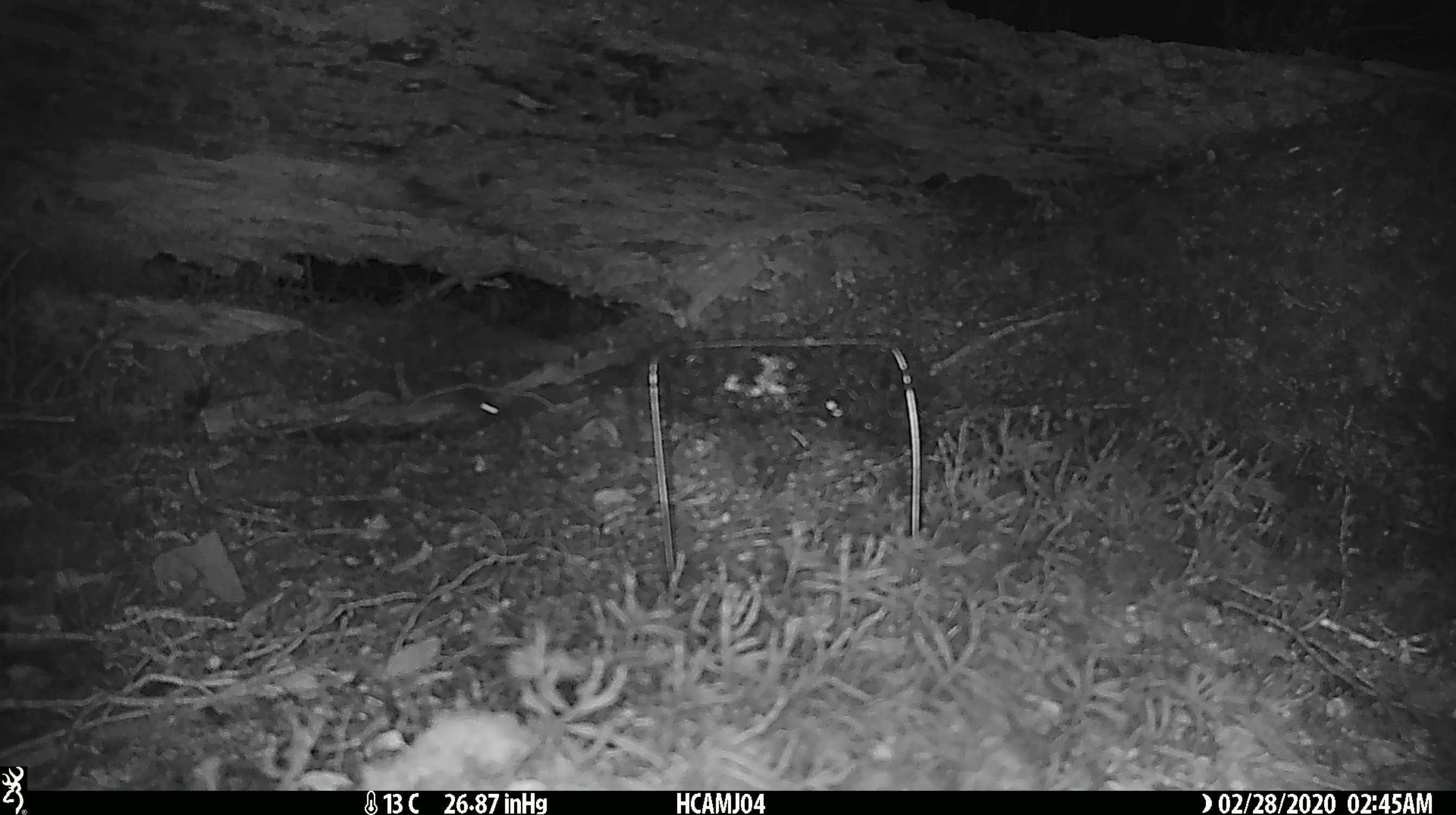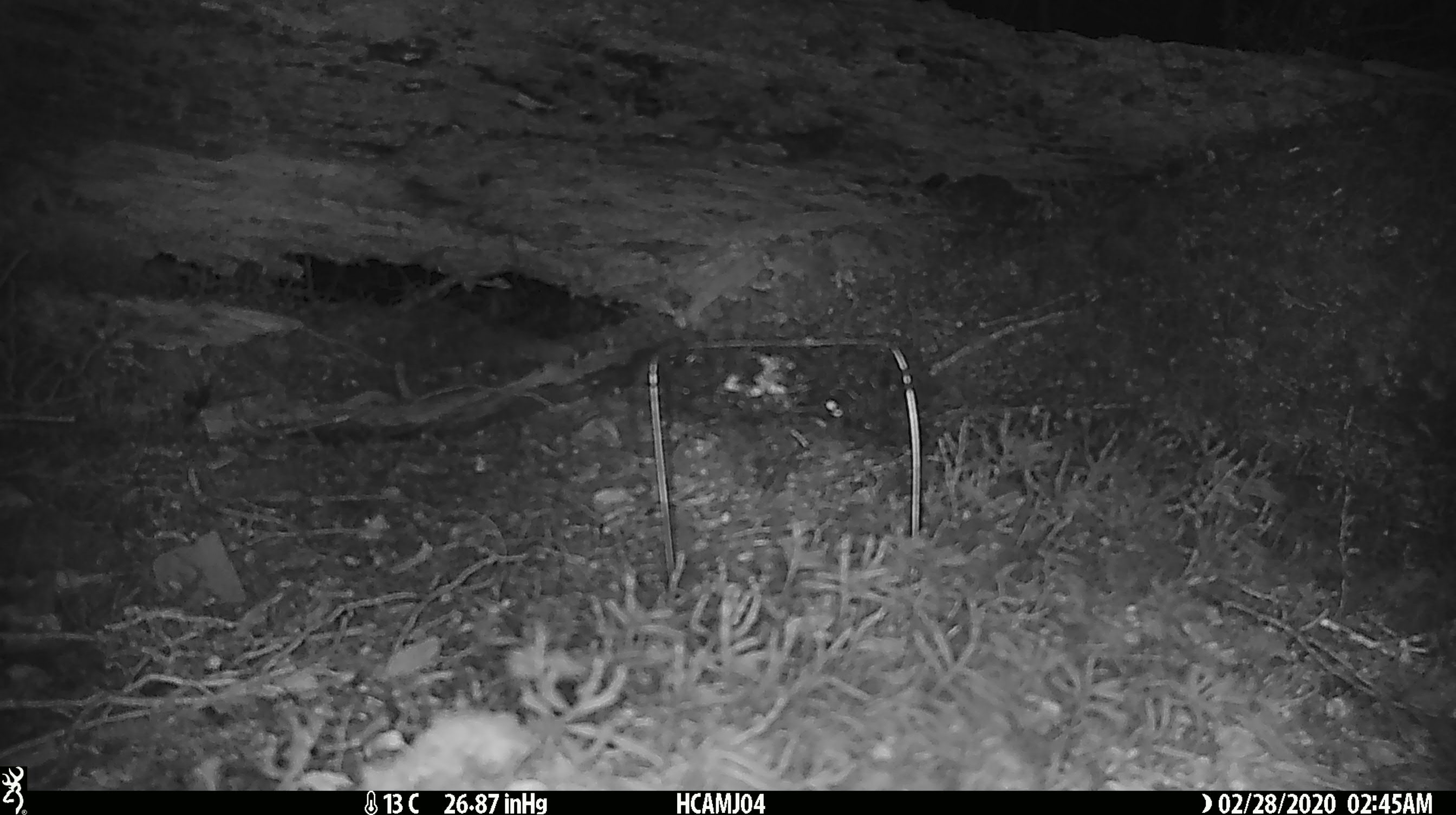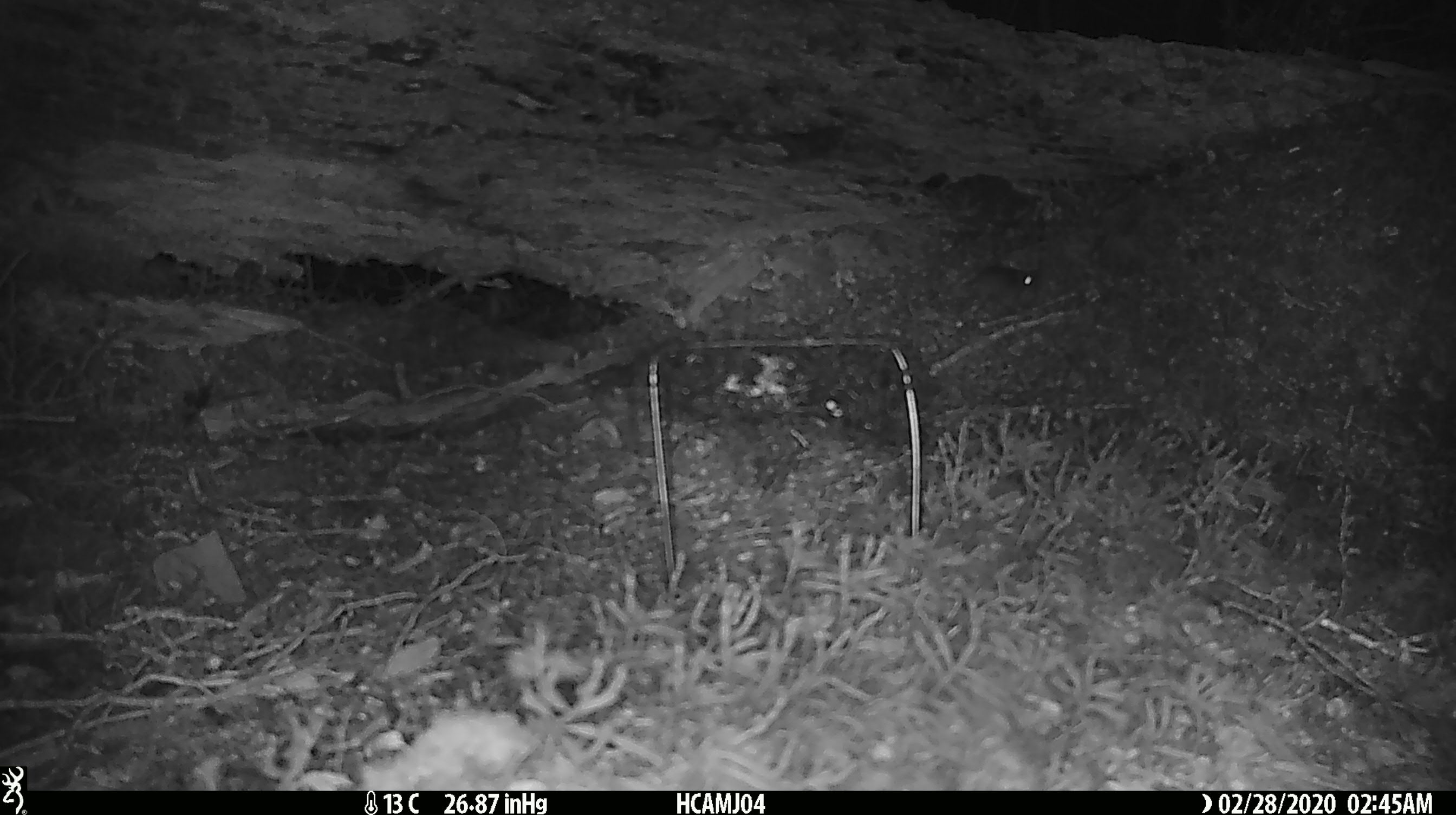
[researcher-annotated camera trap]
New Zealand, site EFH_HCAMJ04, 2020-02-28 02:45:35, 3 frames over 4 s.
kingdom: Animalia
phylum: Chordata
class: Mammalia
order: Rodentia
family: Muridae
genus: Mus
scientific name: Mus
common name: mouse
Mouse (Mus).